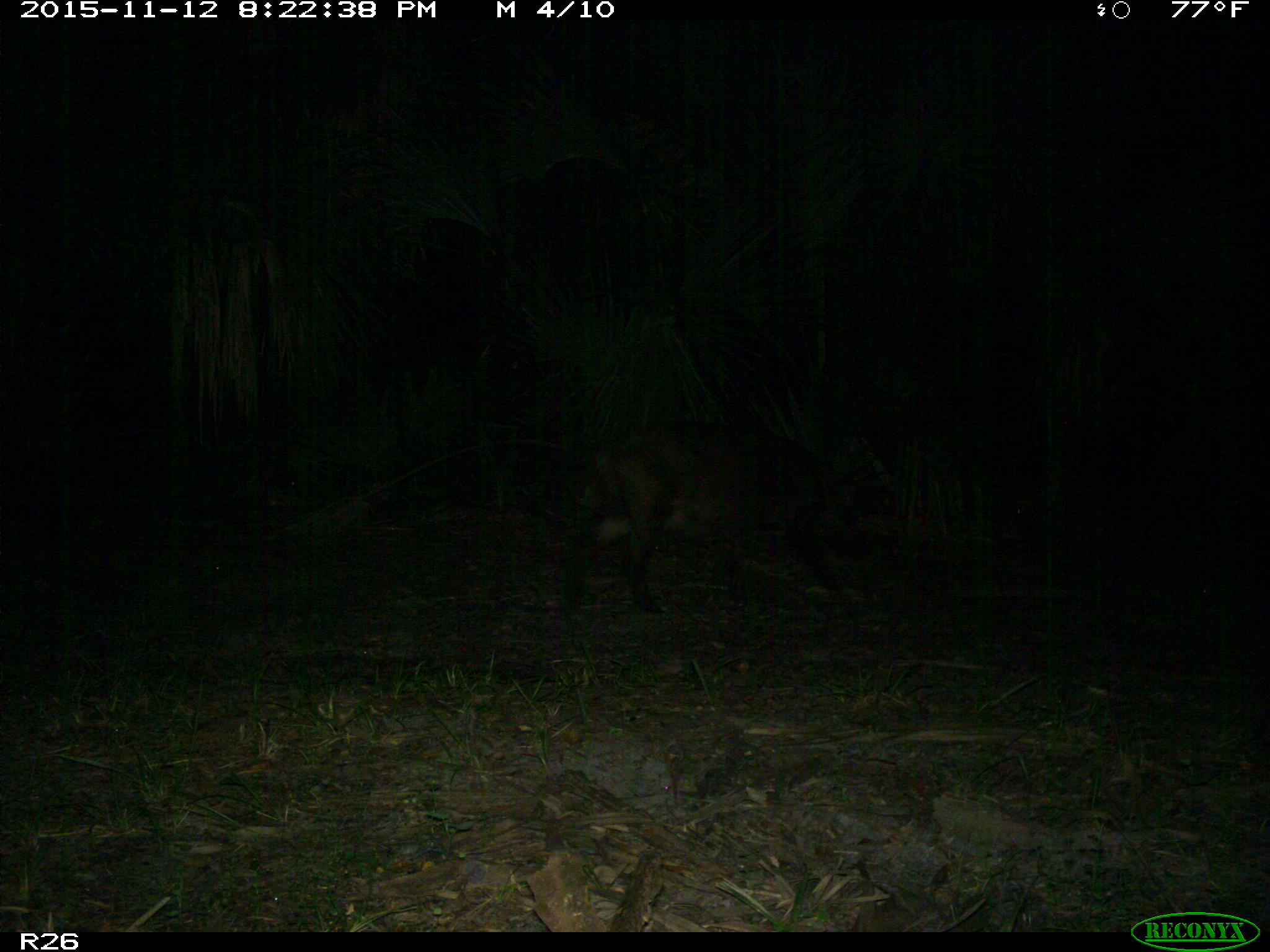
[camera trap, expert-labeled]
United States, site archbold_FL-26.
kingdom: Animalia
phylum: Chordata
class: Mammalia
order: Artiodactyla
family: Suidae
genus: Sus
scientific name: Sus scrofa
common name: wild boar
Sus scrofa (wild boar).